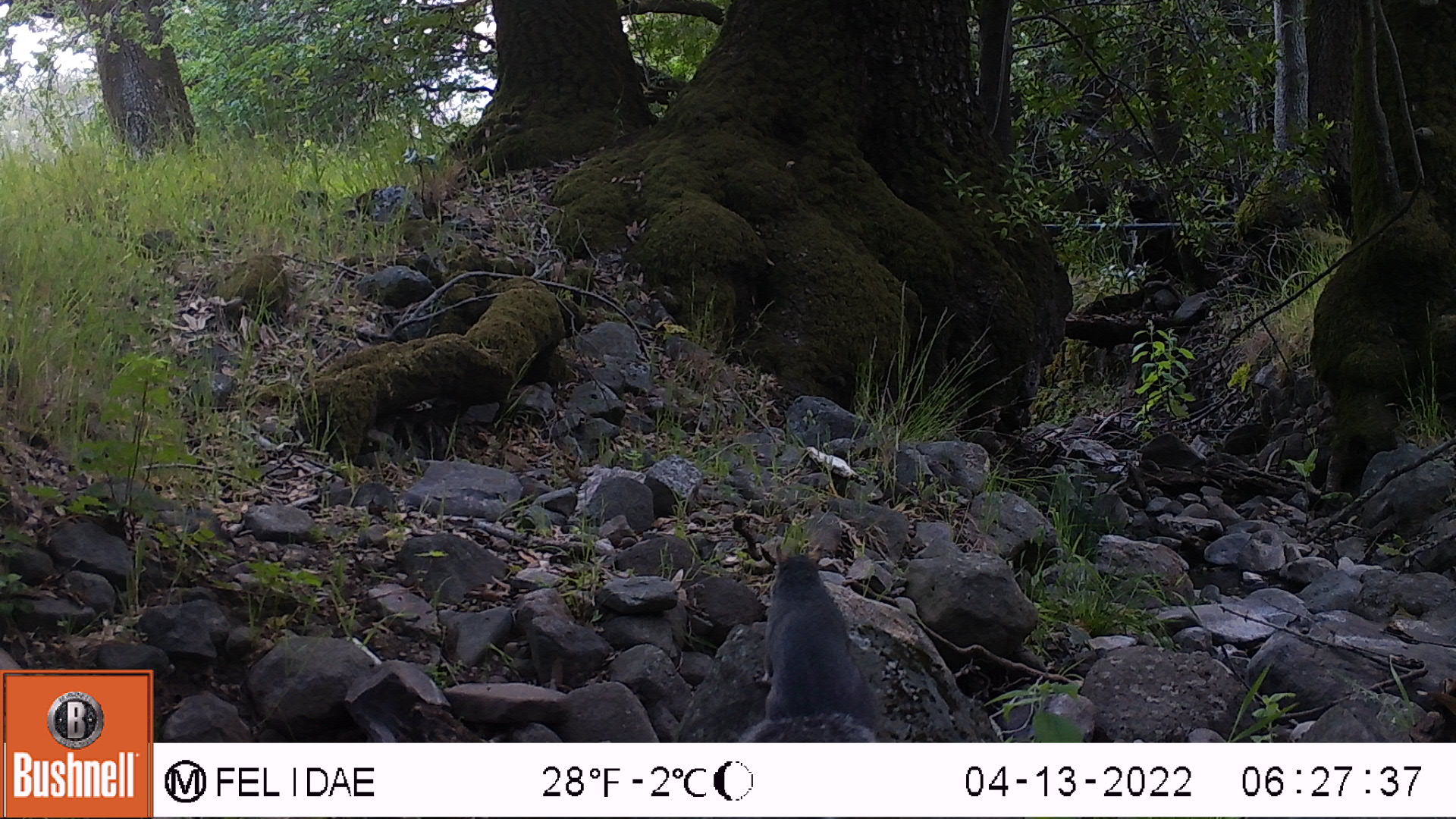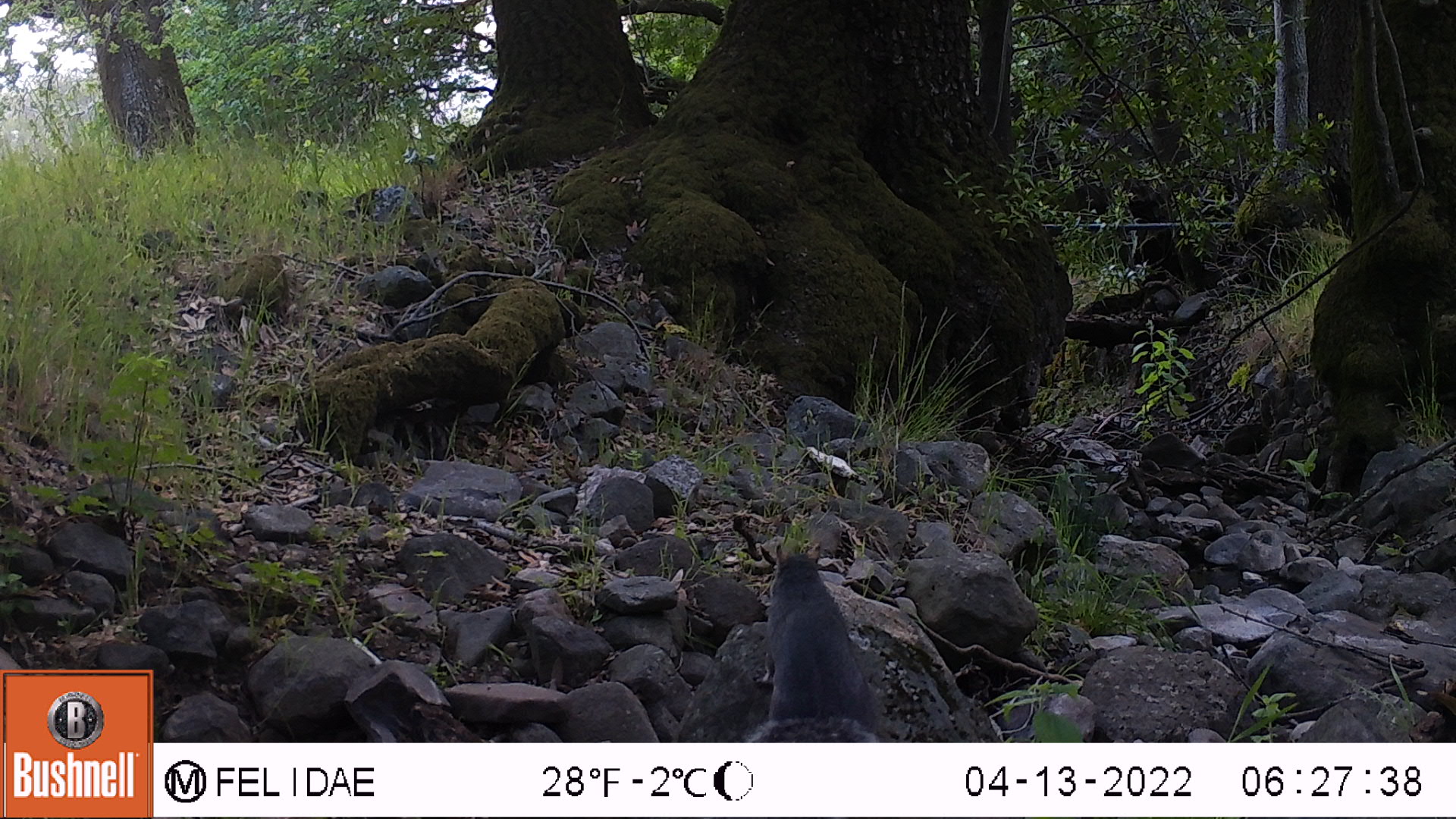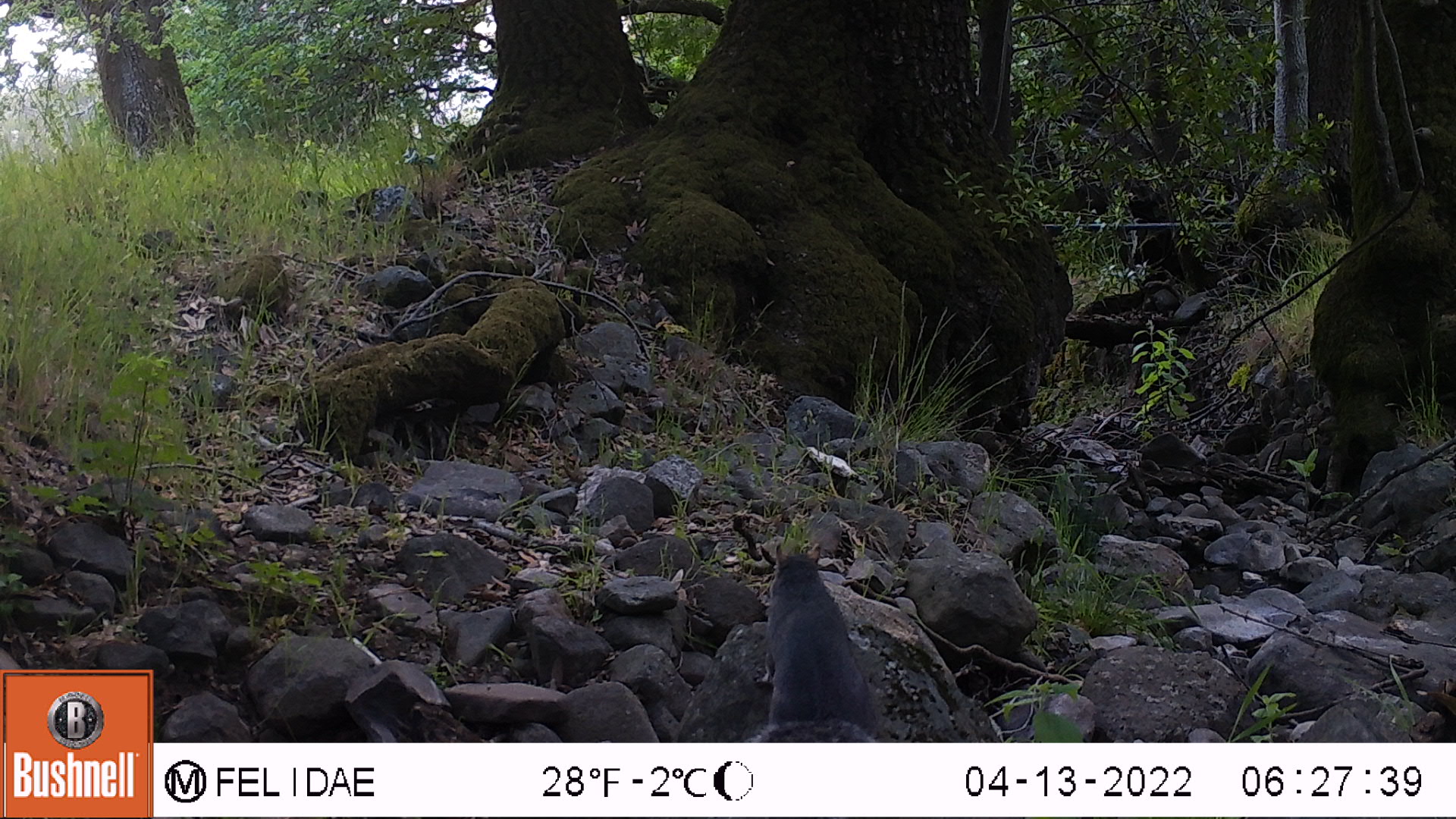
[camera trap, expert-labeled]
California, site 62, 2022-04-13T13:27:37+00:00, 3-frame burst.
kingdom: Animalia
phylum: Chordata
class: Mammalia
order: Rodentia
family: Sciuridae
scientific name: Sciuridae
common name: squirrel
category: unknown squirrel